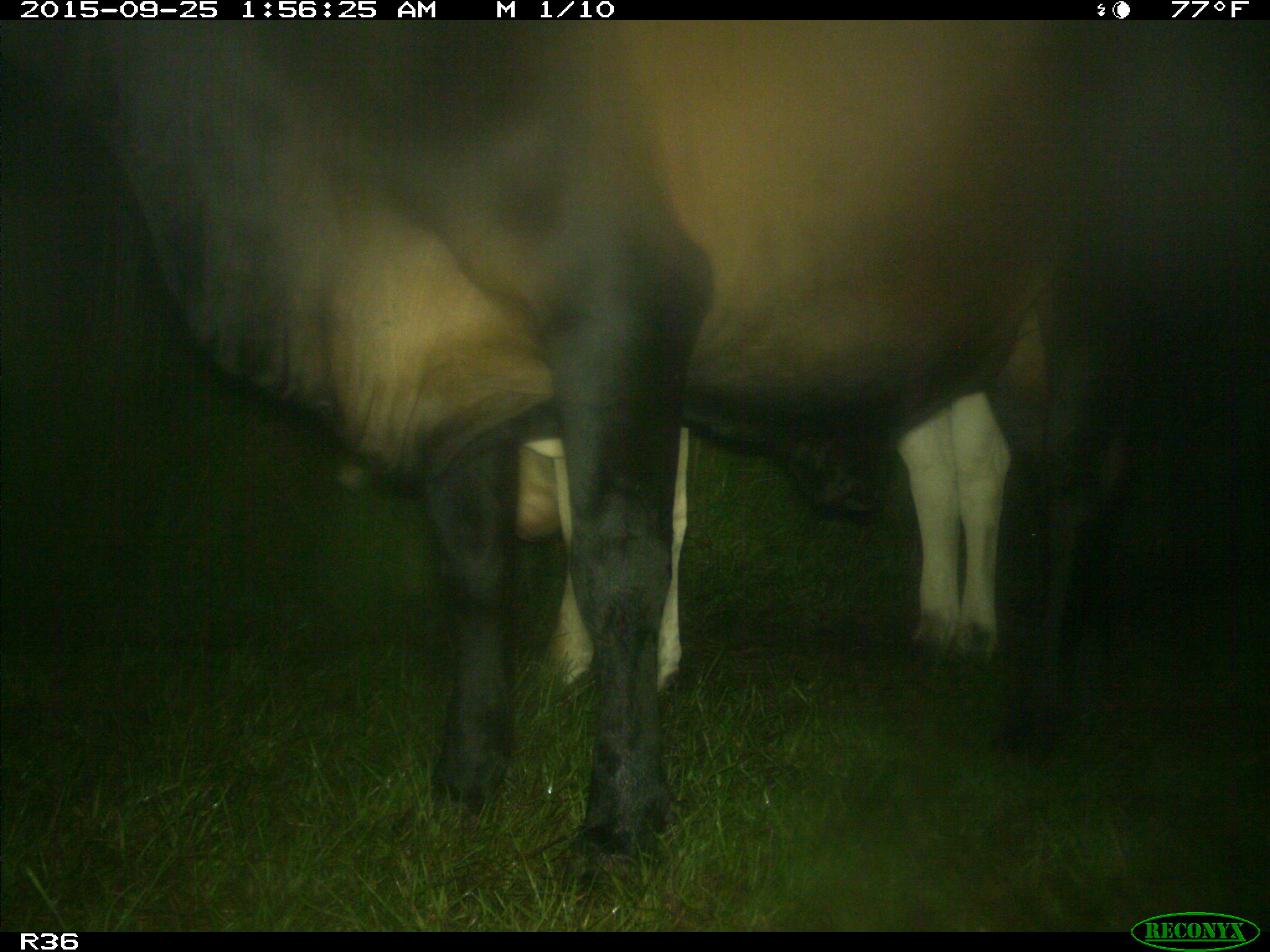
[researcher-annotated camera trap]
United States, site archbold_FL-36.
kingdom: Animalia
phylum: Chordata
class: Mammalia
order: Artiodactyla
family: Bovidae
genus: Bos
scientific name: Bos taurus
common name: domestic cow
Bos taurus (domestic cow).